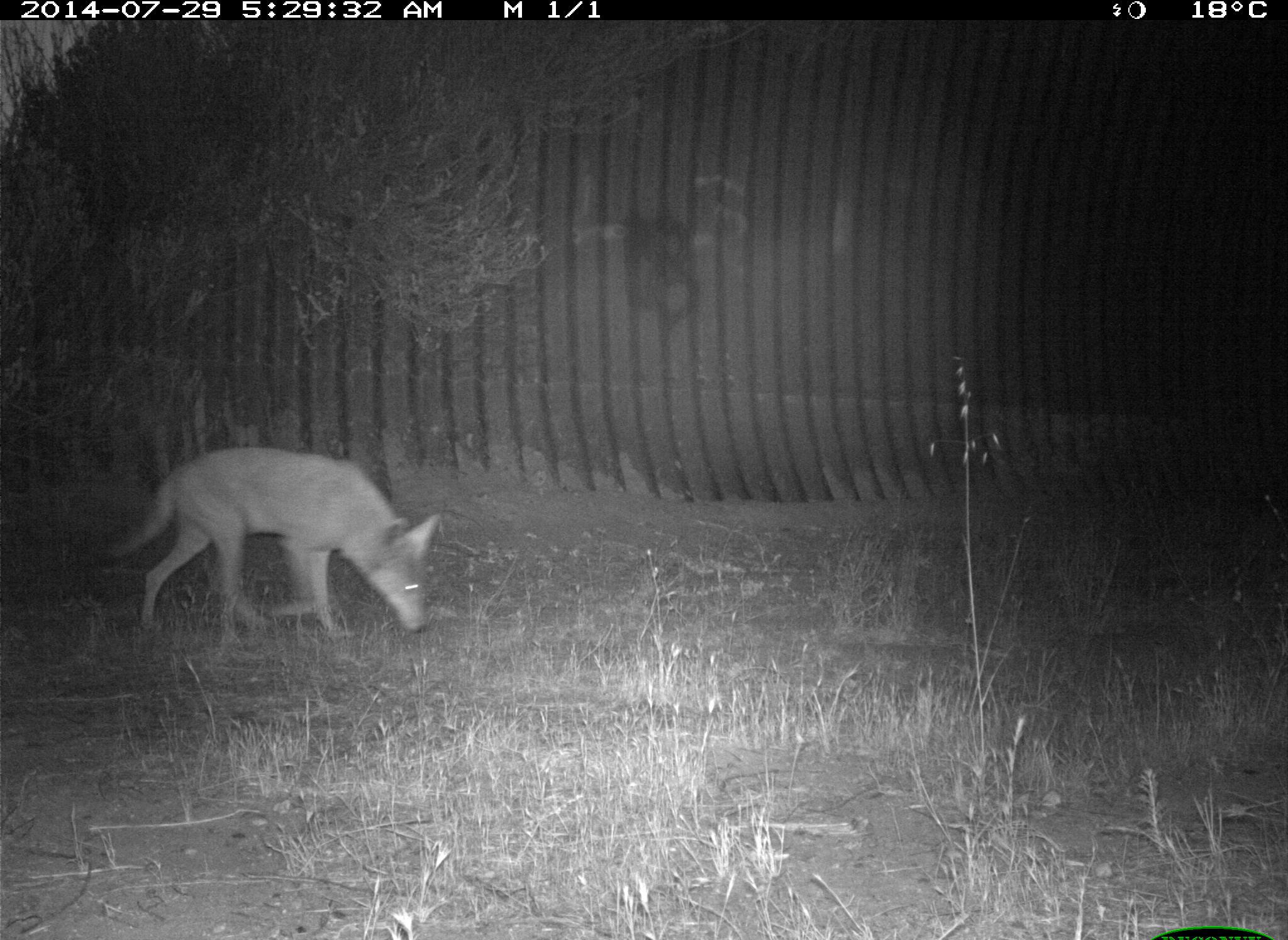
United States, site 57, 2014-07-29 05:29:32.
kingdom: Animalia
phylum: Chordata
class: Mammalia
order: Carnivora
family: Canidae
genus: Canis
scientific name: Canis latrans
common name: coyote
Coyote (Canis latrans).